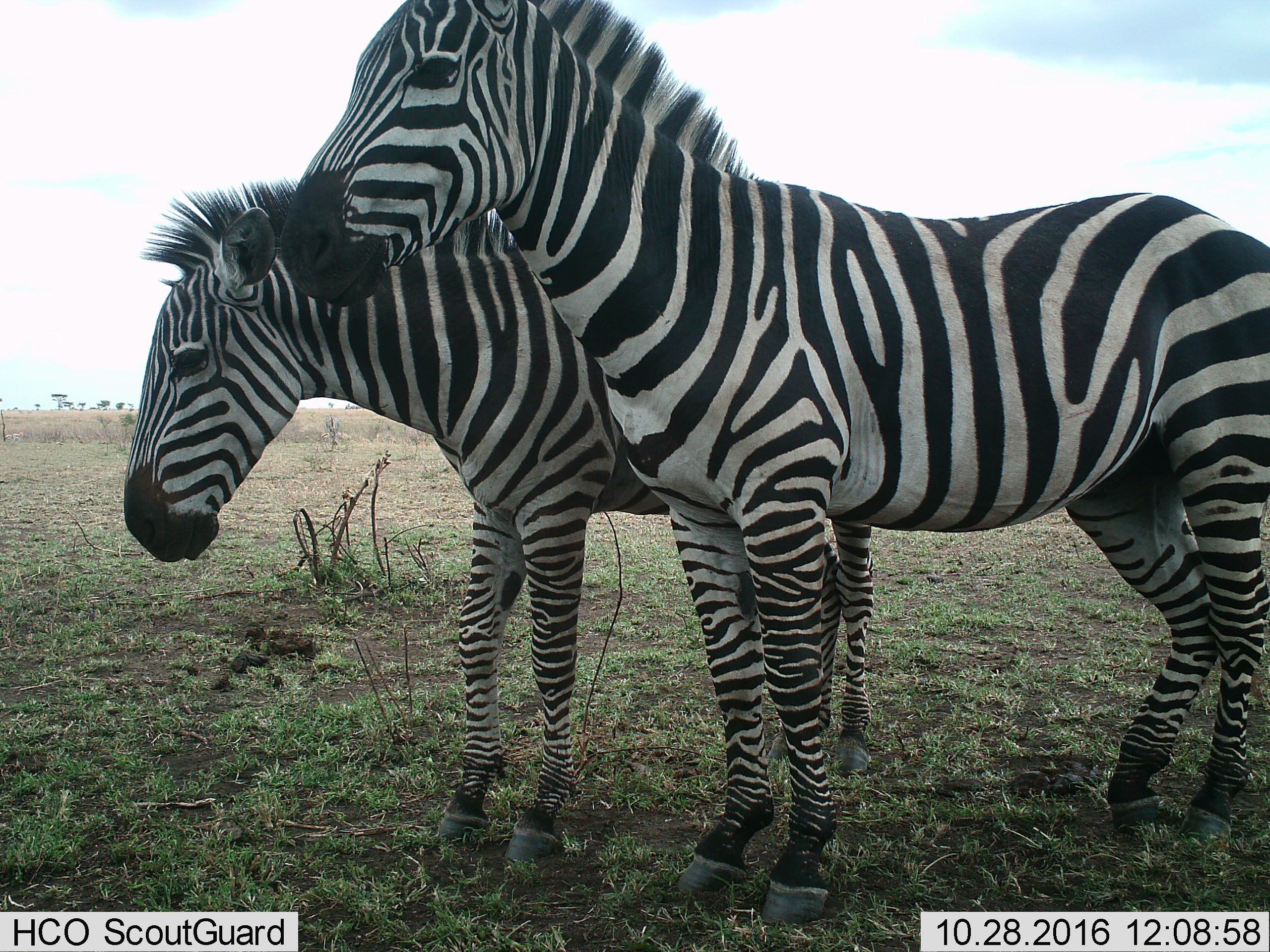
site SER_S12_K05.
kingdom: Animalia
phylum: Chordata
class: Mammalia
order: Perissodactyla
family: Equidae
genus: Equus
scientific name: Equus quagga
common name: plains zebra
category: zebraplains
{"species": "zebraplains (plains zebra) (Equus quagga)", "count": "2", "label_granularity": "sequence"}